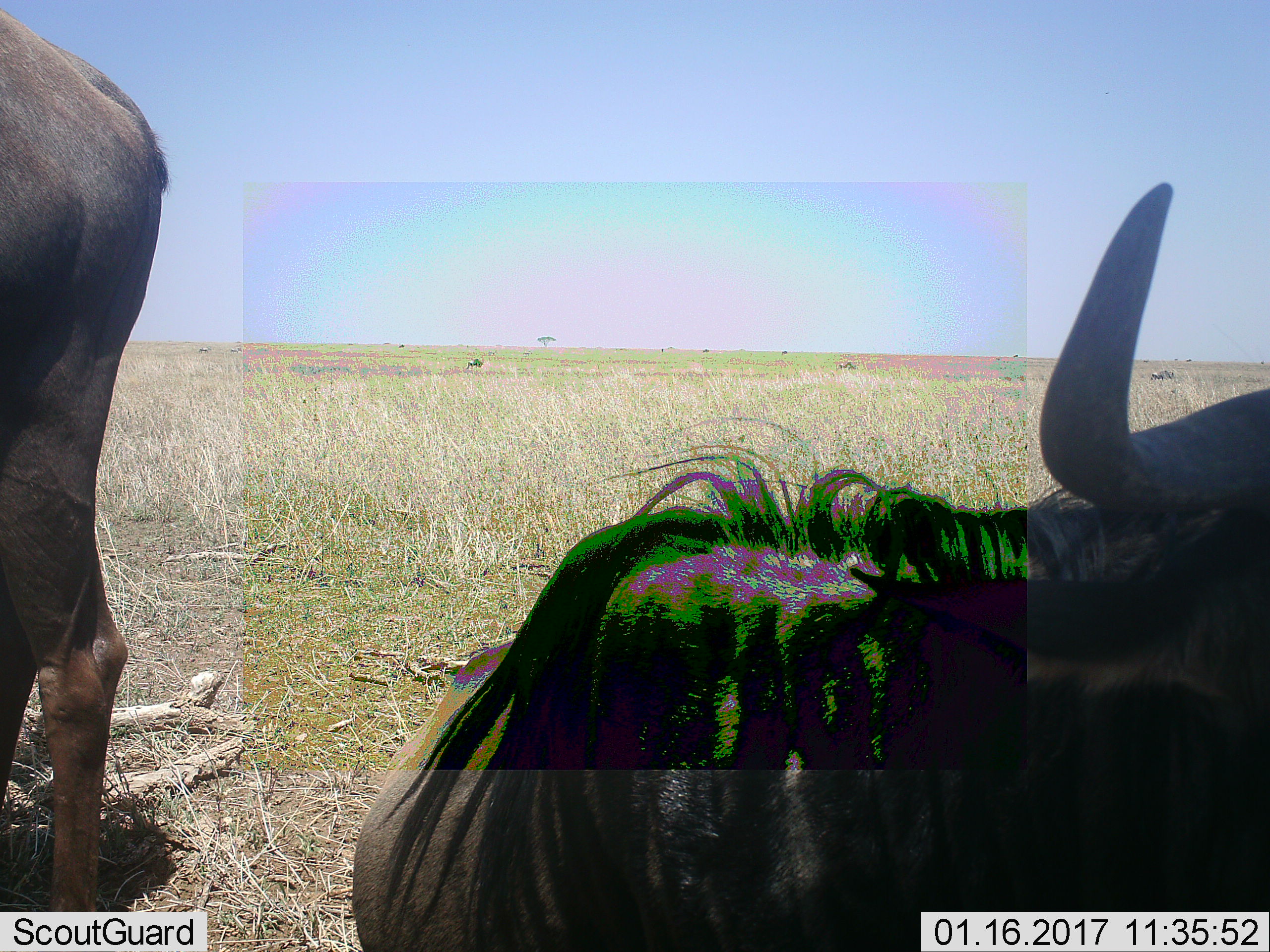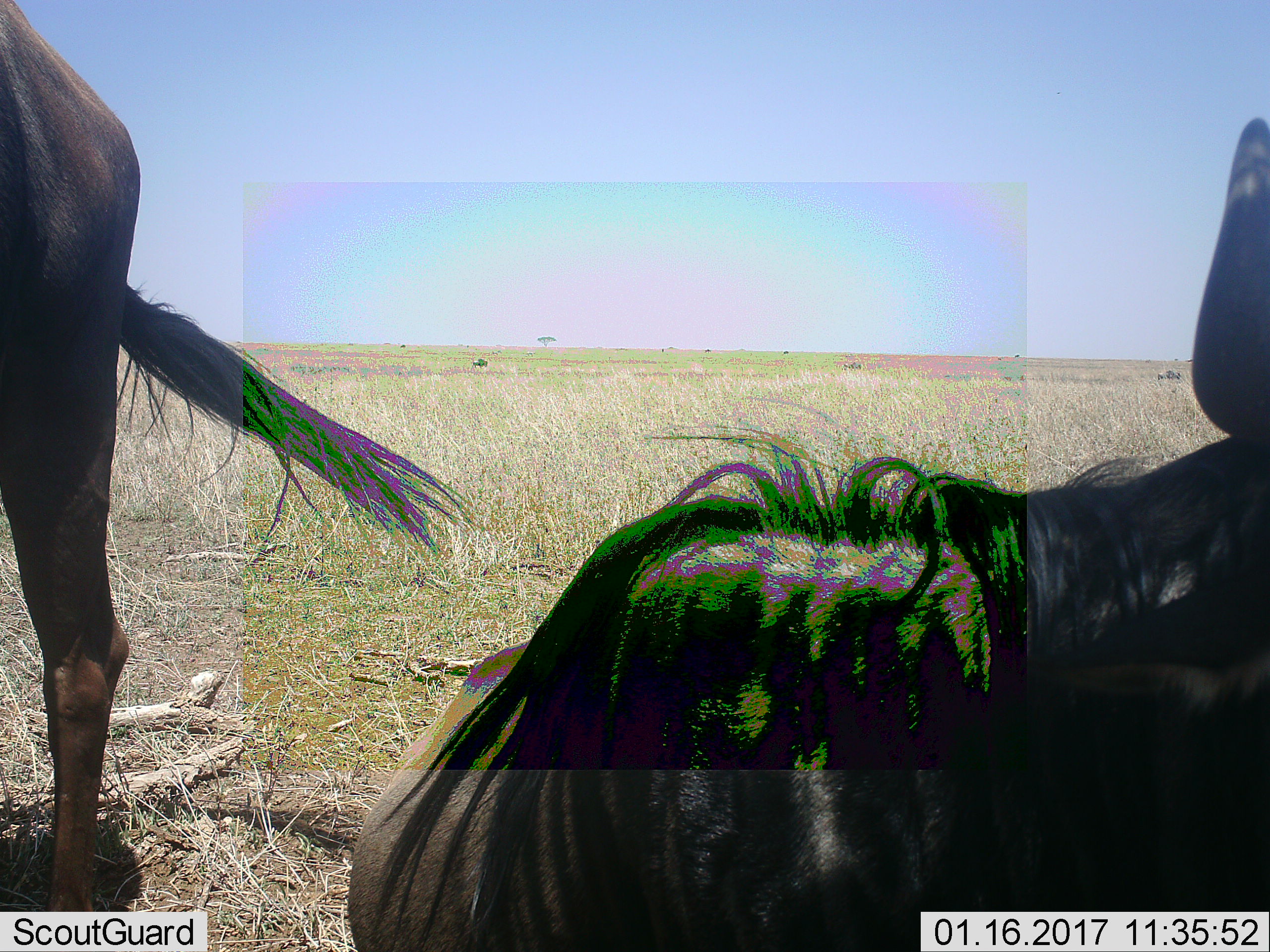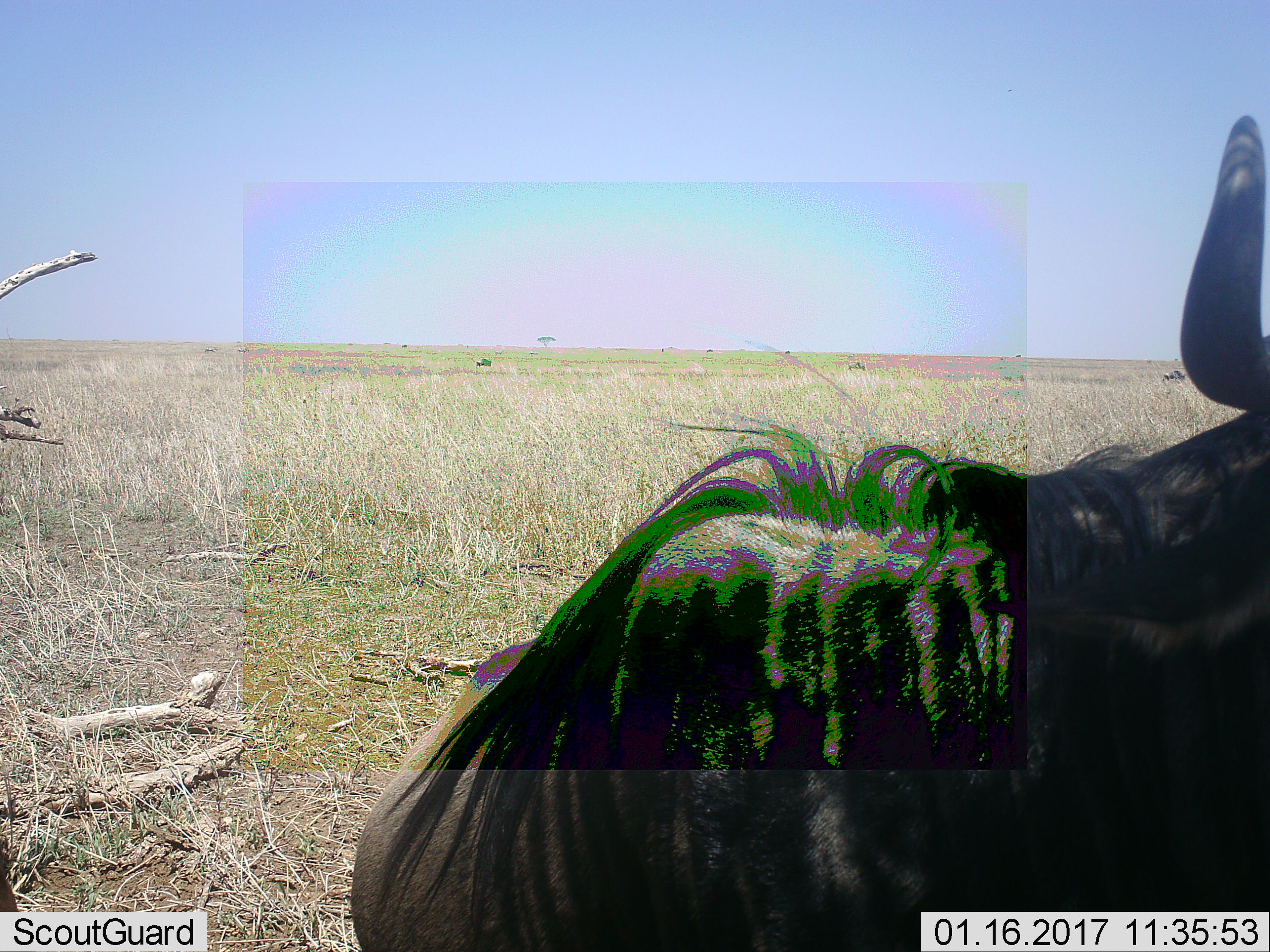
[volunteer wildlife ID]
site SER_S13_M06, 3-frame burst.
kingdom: Animalia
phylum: Chordata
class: Mammalia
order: Artiodactyla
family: Bovidae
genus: Connochaetes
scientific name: Connochaetes taurinus taurinus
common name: blue wildebeest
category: wildebeestblue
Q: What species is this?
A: Wildebeestblue (blue wildebeest) (Connochaetes taurinus taurinus).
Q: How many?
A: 2.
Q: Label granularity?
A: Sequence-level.